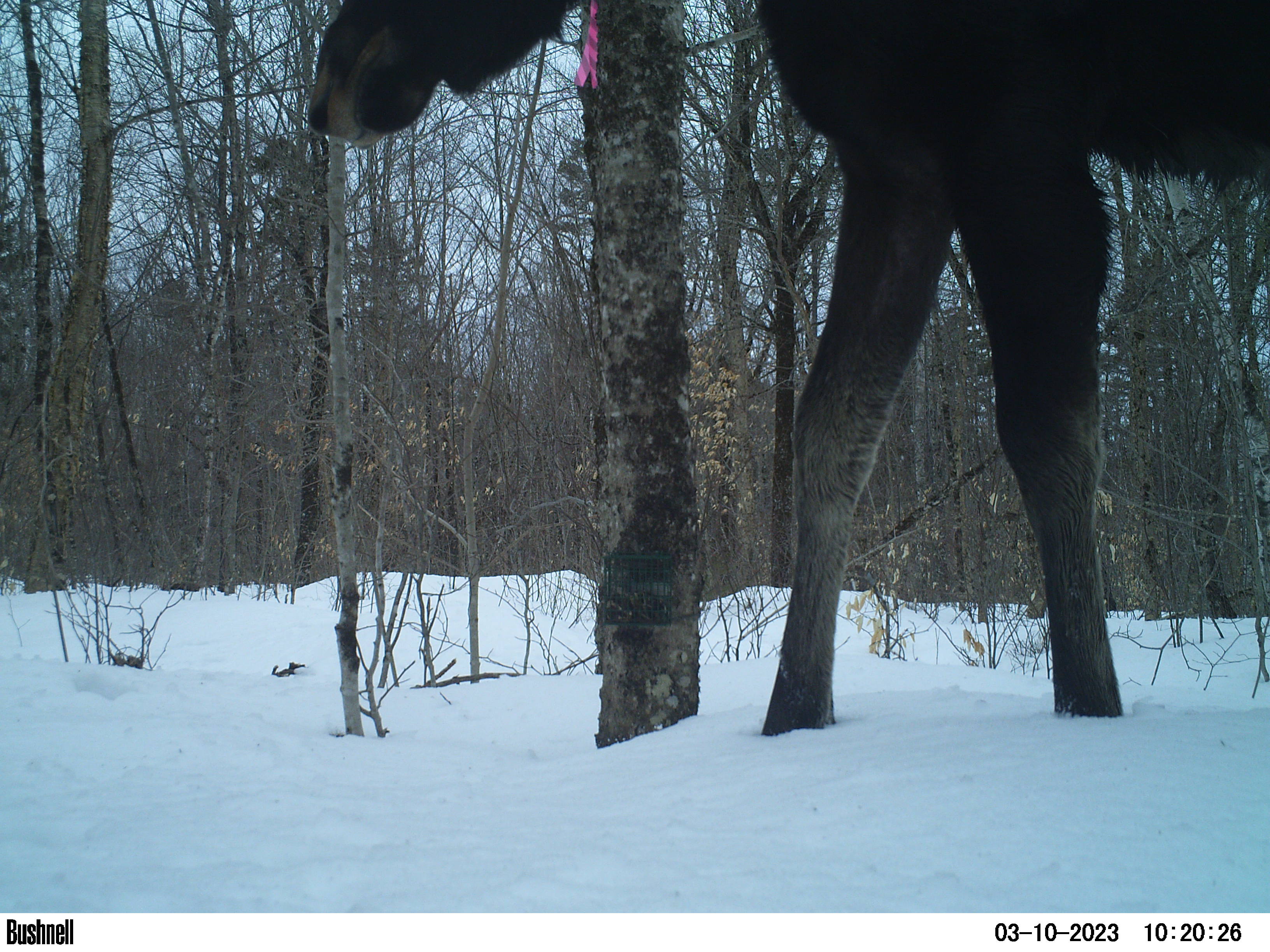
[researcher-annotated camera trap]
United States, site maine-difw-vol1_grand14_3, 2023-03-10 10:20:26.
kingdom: Animalia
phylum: Chordata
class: Mammalia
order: Artiodactyla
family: Cervidae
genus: Alces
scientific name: Alces alces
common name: moose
Moose (Alces alces).